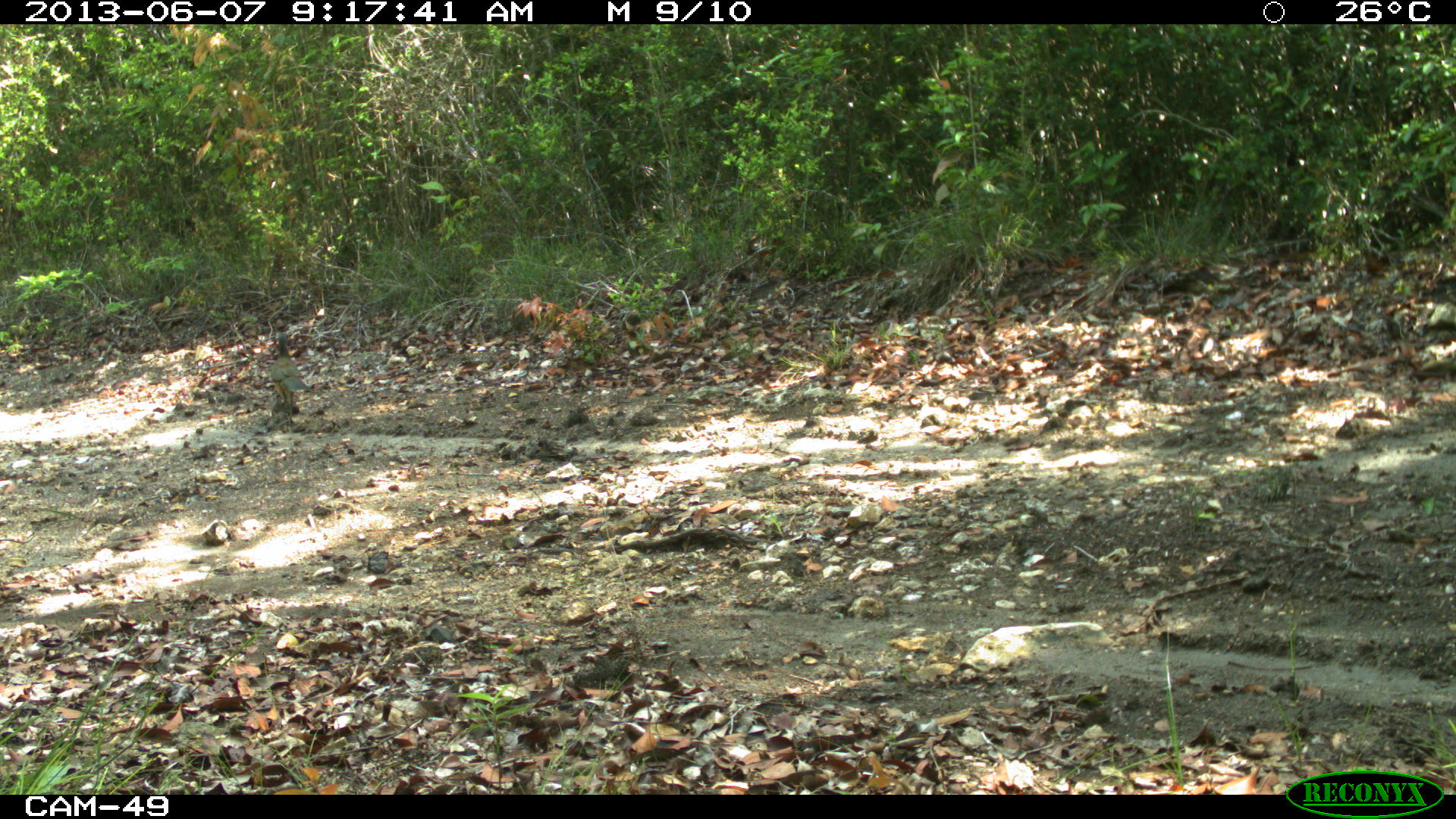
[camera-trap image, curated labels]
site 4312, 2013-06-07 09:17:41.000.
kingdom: Animalia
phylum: Chordata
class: Aves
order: Galliformes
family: Cracidae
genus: Ortalis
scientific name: Ortalis vetula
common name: plain chachalaca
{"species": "Ortalis vetula (plain chachalaca)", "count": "1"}